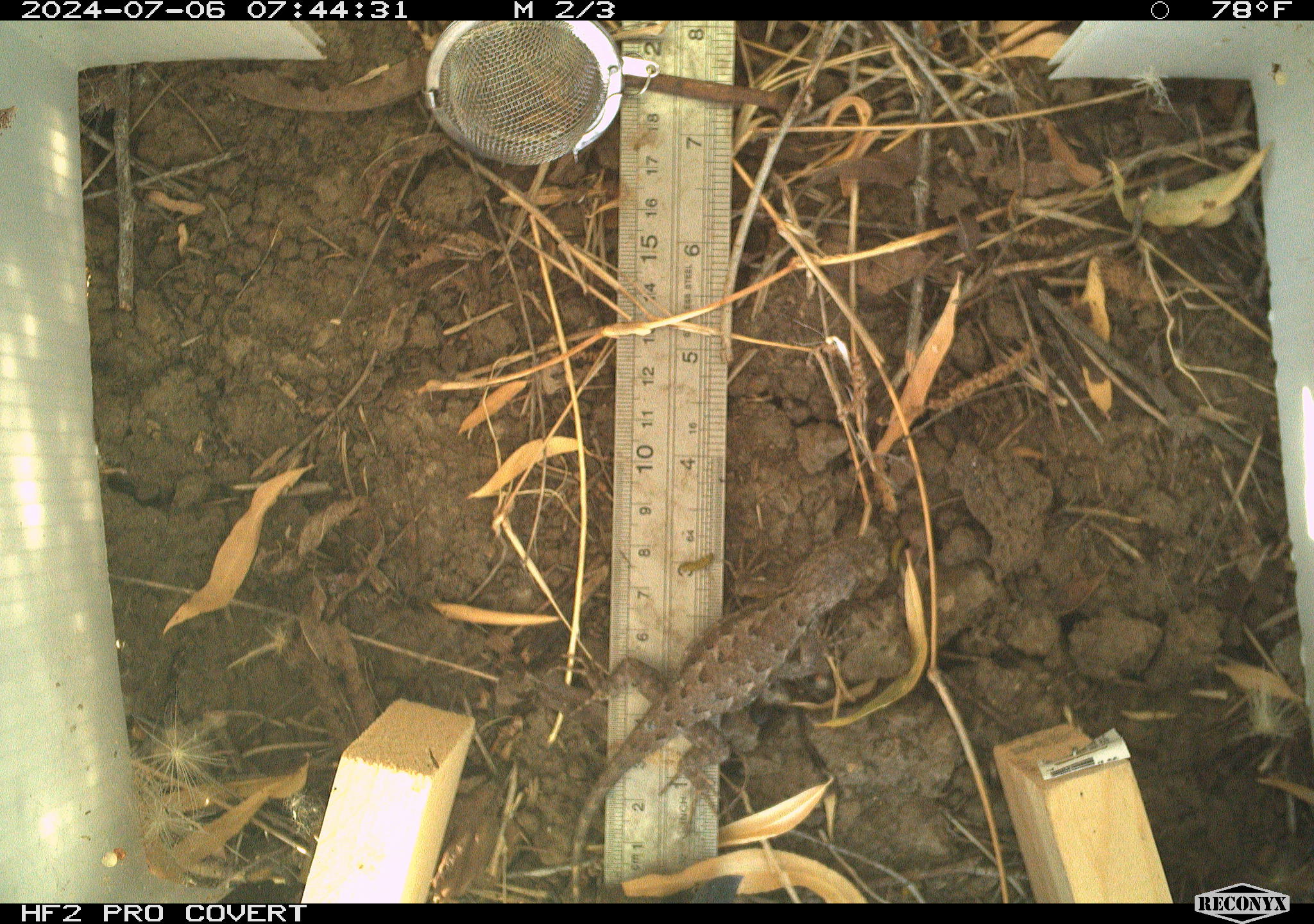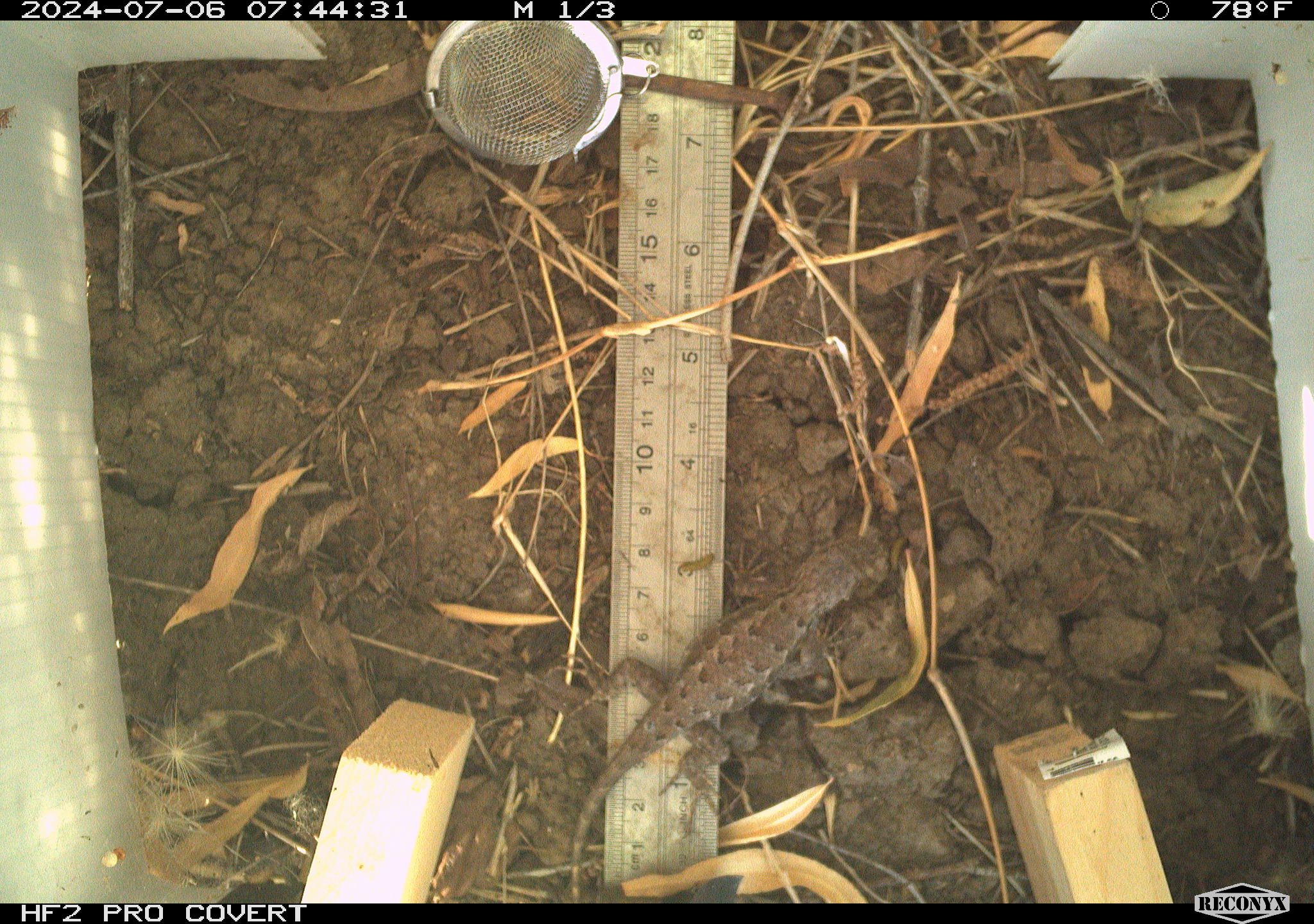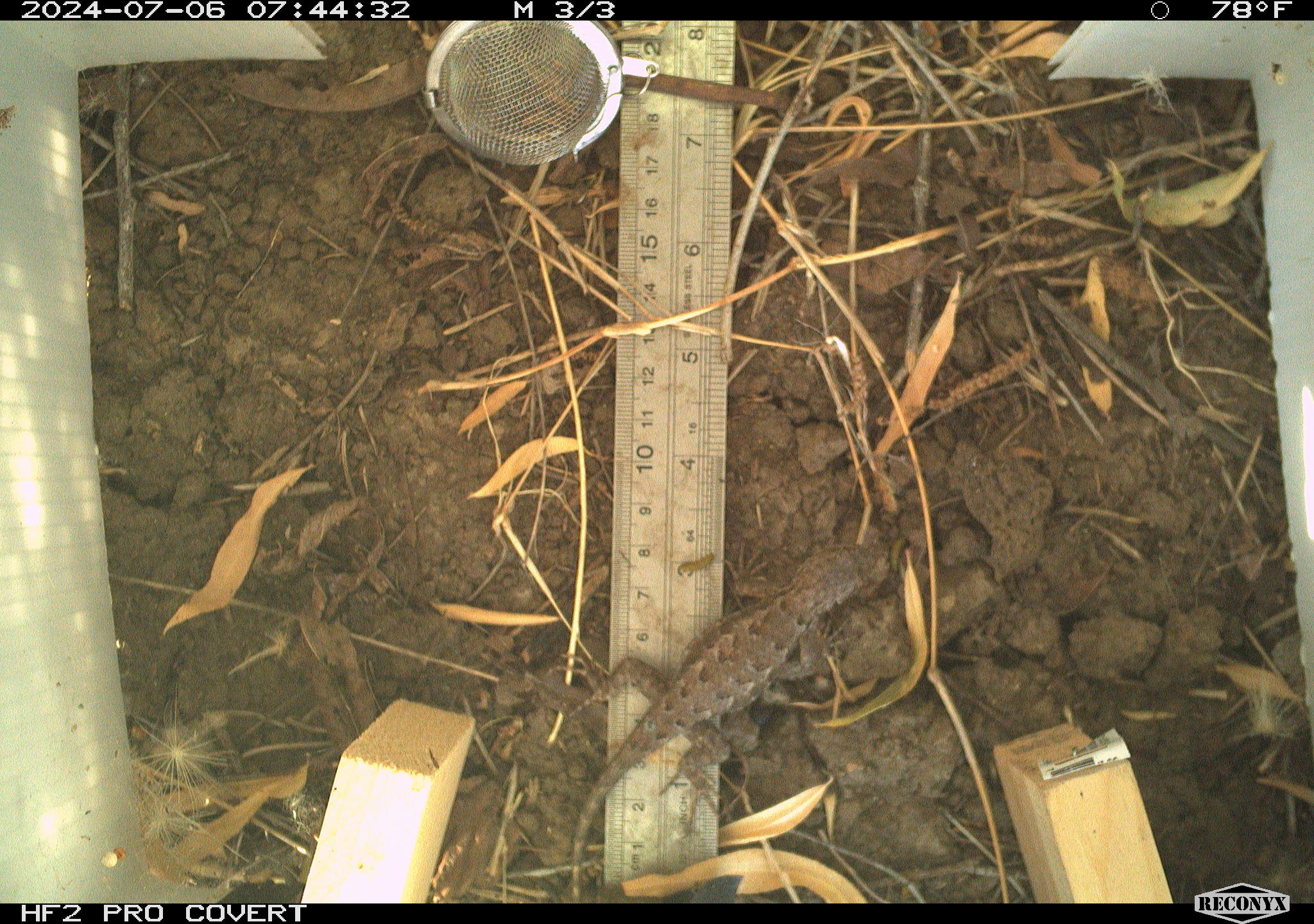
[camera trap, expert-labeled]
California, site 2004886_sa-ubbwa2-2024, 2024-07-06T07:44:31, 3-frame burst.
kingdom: Animalia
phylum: Chordata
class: Reptilia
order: Squamata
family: Phrynosomatidae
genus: Sceloporus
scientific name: Sceloporus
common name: spiny lizards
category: sceloporus species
Sceloporus species (spiny lizards) (Sceloporus).